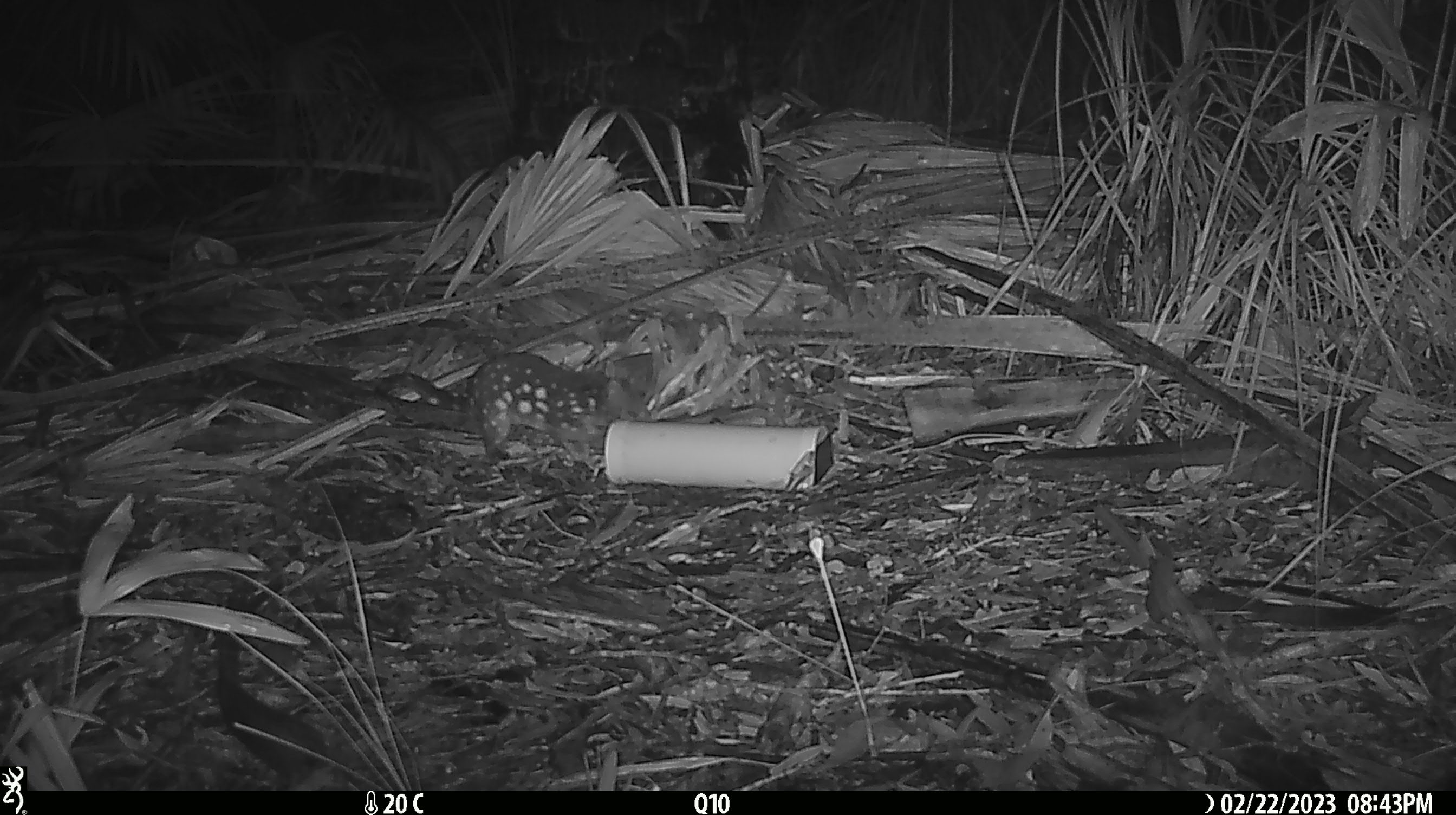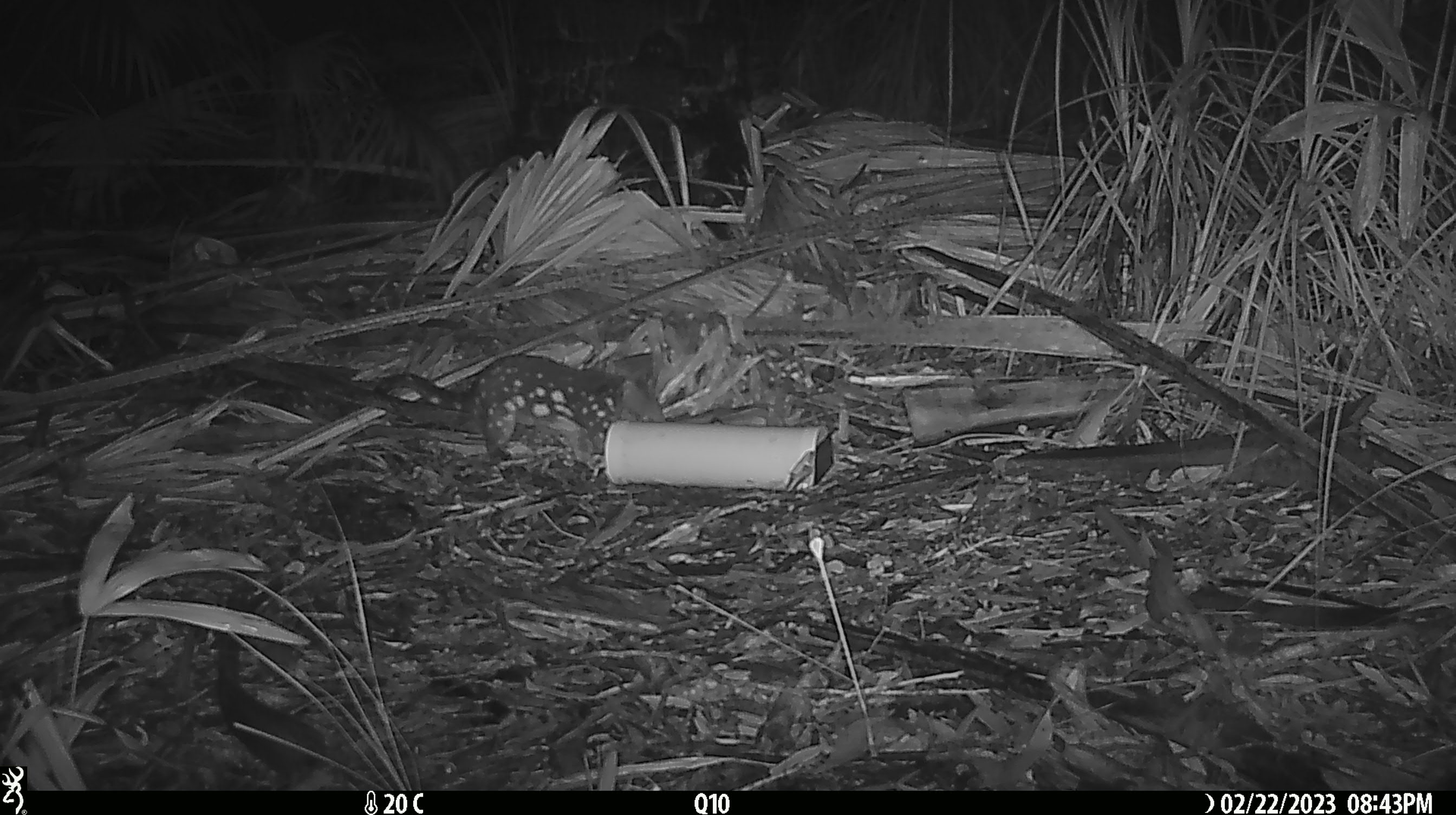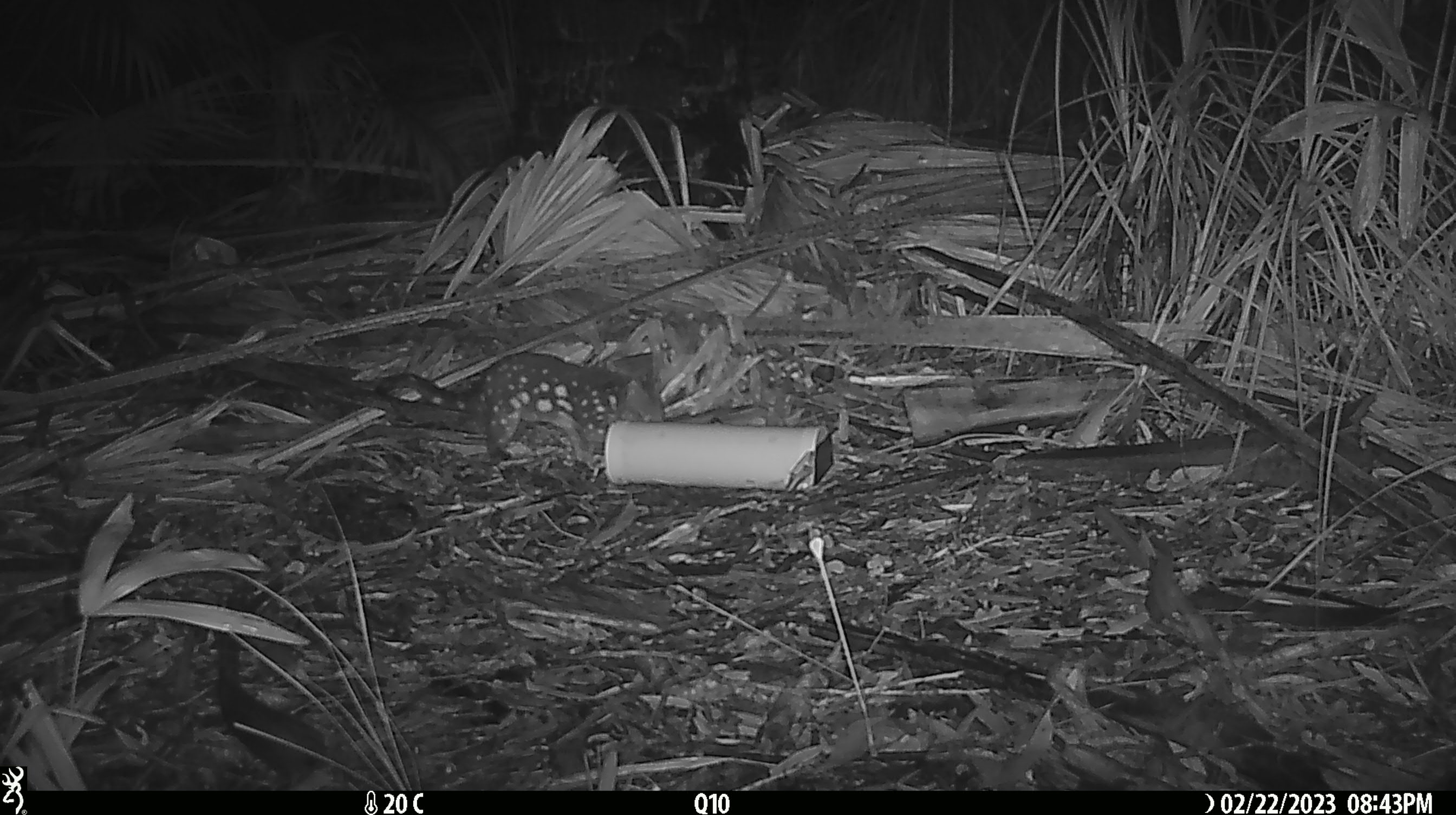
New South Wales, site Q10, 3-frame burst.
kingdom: Animalia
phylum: Chordata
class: Mammalia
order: Dasyuromorphia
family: Dasyuridae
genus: Dasyurus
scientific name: Dasyurus maculatus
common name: spotted-tailed quoll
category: quoll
Quoll (spotted-tailed quoll) (Dasyurus maculatus).